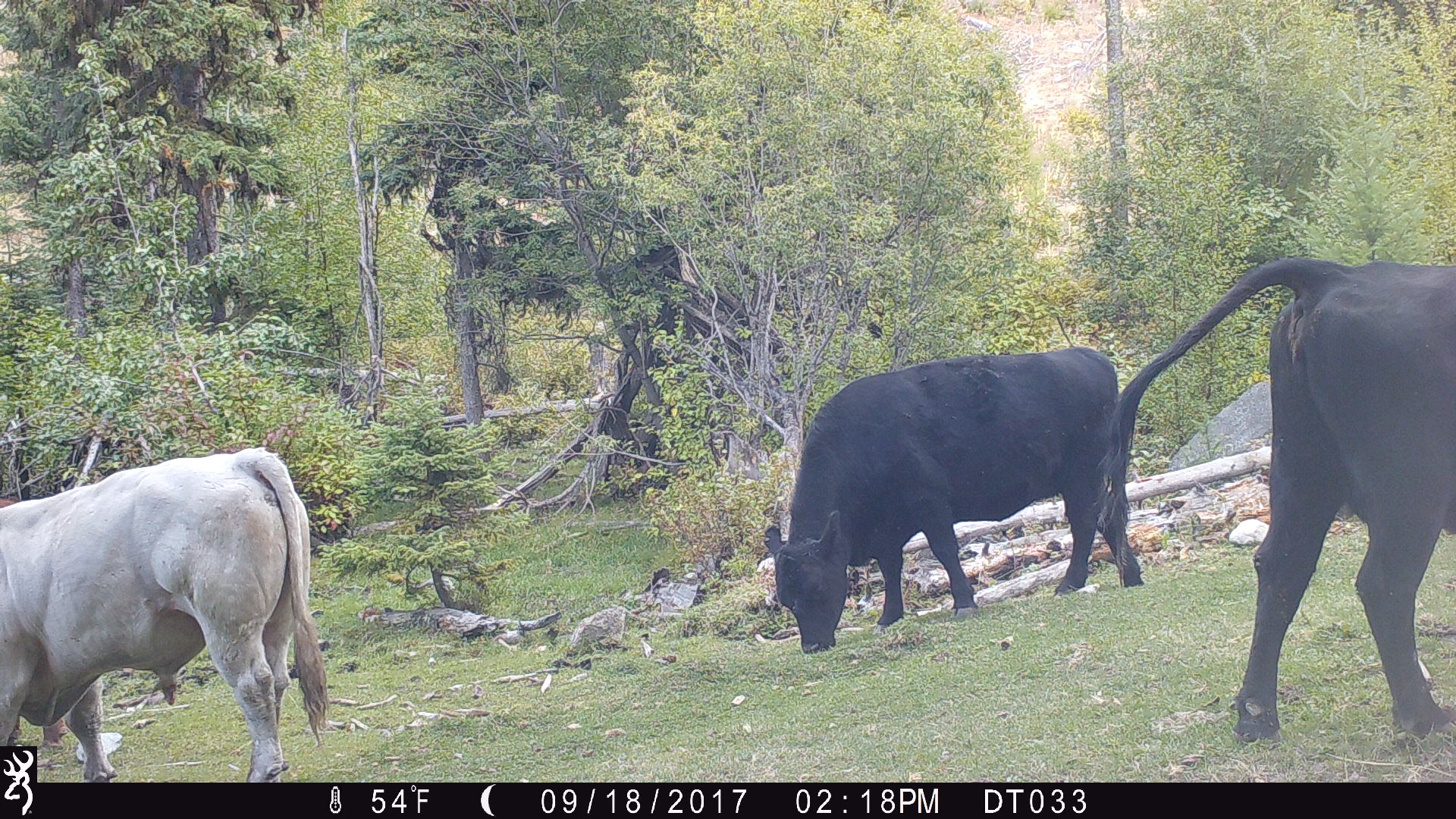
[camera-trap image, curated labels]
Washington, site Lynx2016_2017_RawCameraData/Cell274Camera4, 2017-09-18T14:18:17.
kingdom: Animalia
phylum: Chordata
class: Mammalia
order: Artiodactyla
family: Bovidae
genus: Bos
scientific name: Bos taurus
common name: domestic cattle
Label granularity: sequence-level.